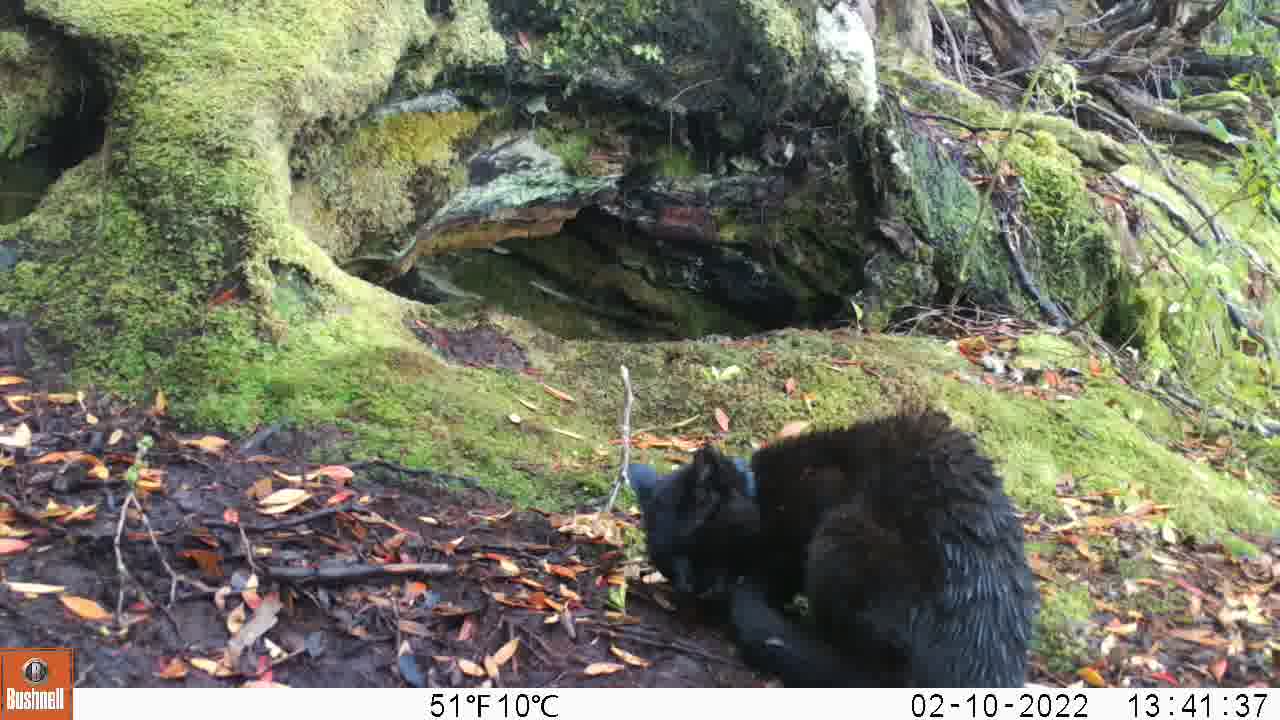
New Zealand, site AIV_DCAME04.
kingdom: Animalia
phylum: Chordata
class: Mammalia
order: Carnivora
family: Felidae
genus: Felis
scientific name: Felis catus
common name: domestic cat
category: cat